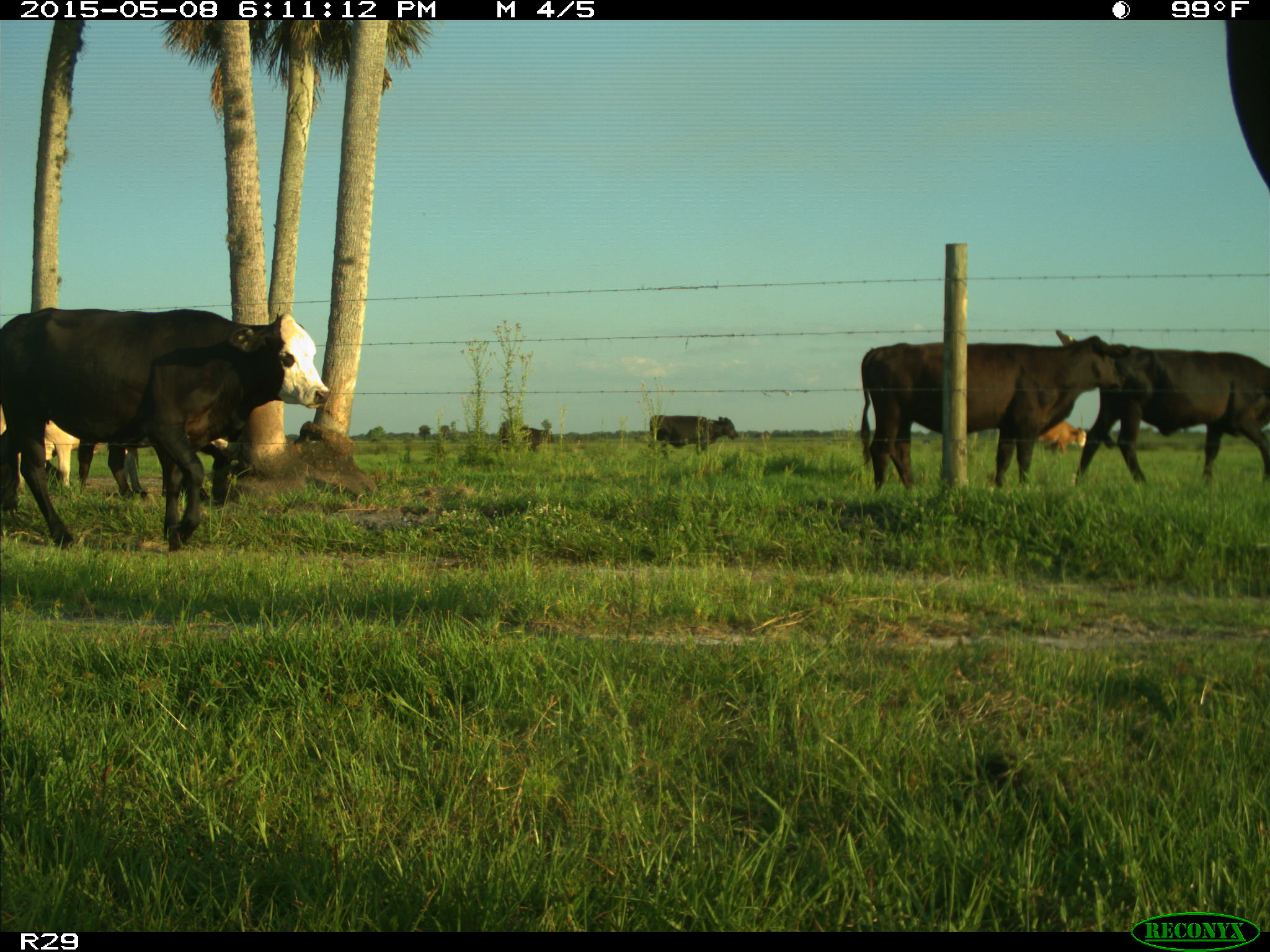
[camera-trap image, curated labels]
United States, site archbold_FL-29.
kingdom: Animalia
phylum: Chordata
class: Mammalia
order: Artiodactyla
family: Bovidae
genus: Bos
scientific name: Bos taurus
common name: domestic cow